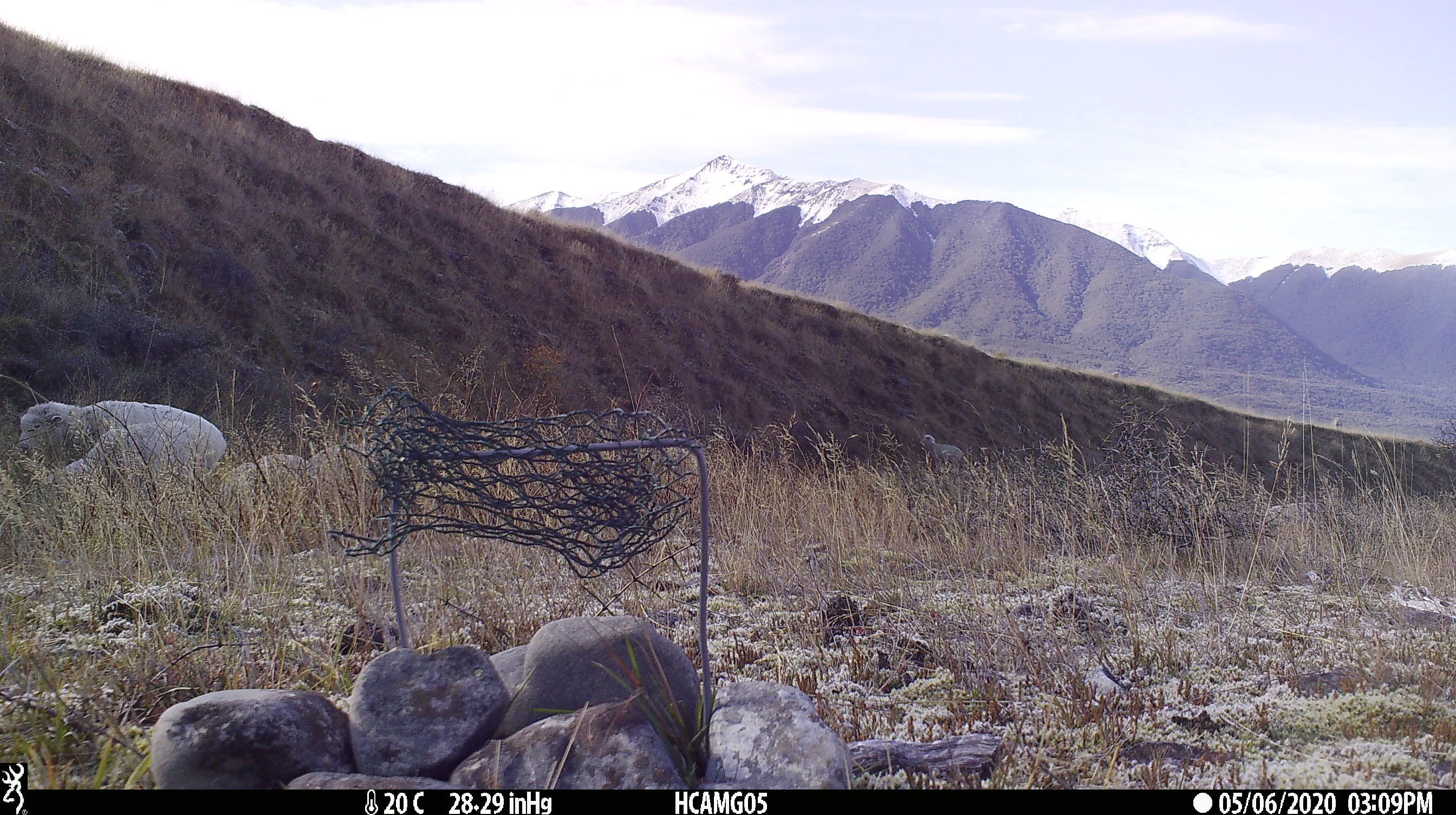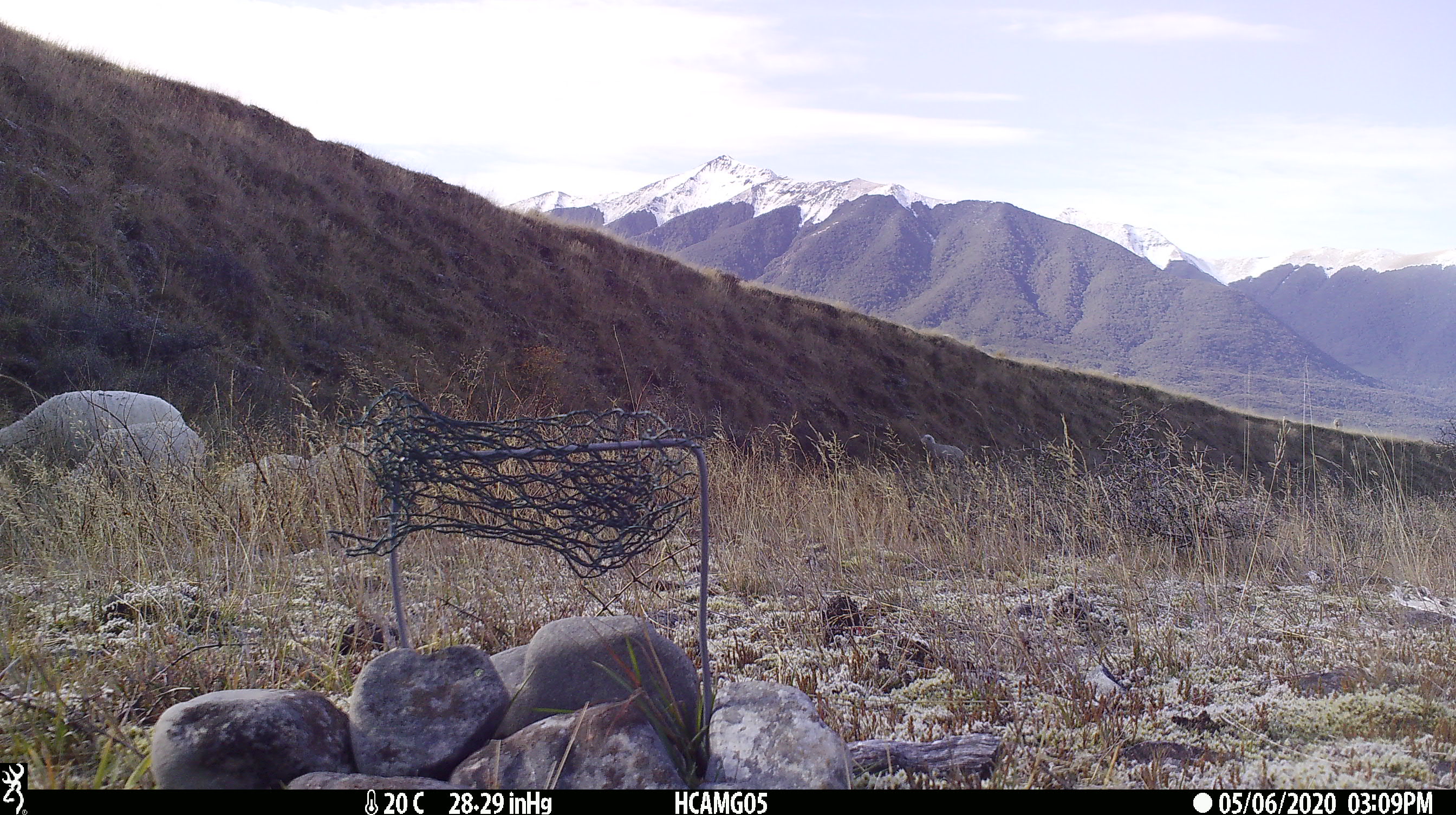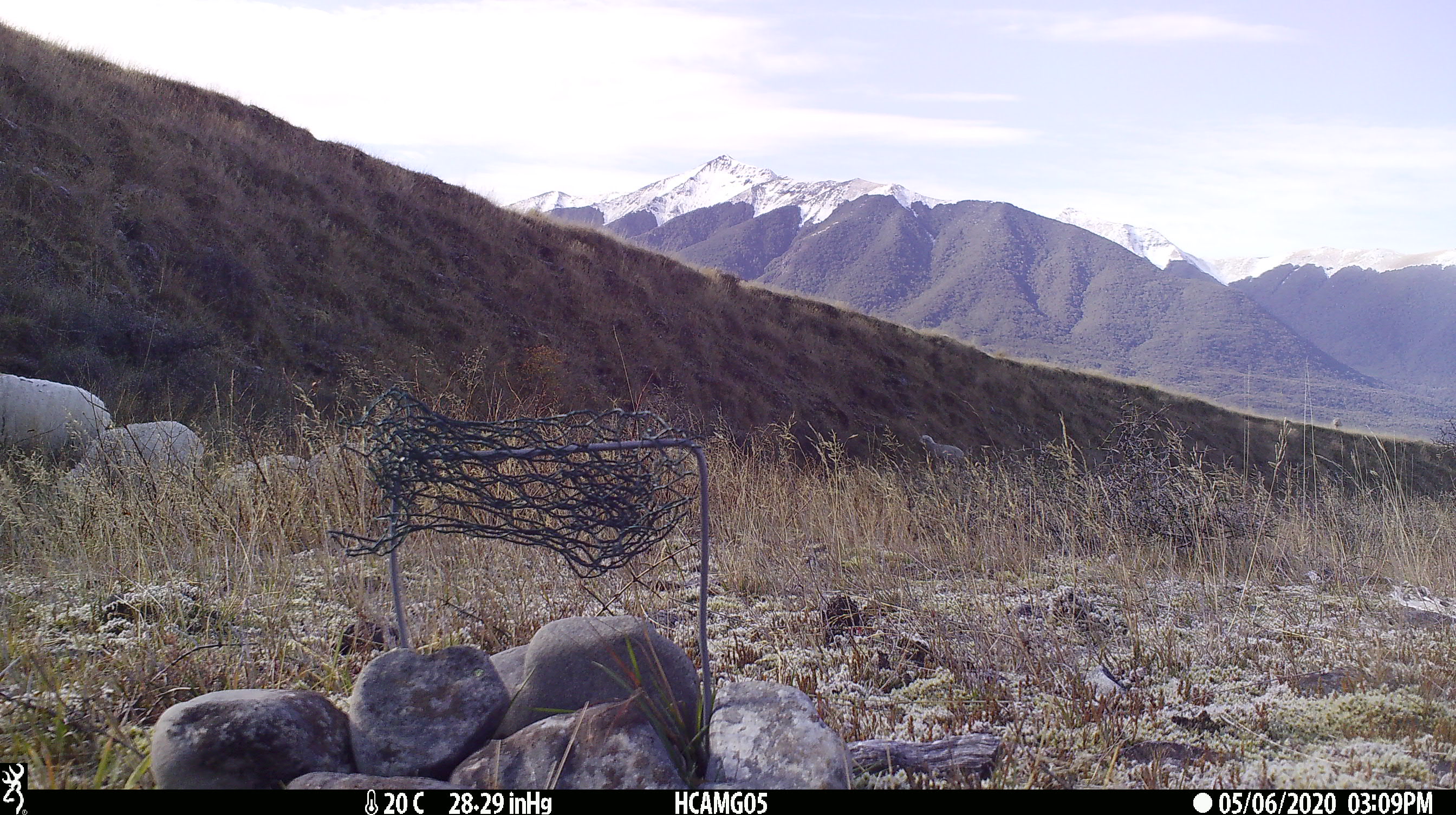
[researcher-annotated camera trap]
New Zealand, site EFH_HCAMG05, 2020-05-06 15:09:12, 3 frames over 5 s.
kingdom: Animalia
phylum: Chordata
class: Mammalia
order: Artiodactyla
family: Bovidae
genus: Ovis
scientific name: Ovis aries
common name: domestic sheep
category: sheep